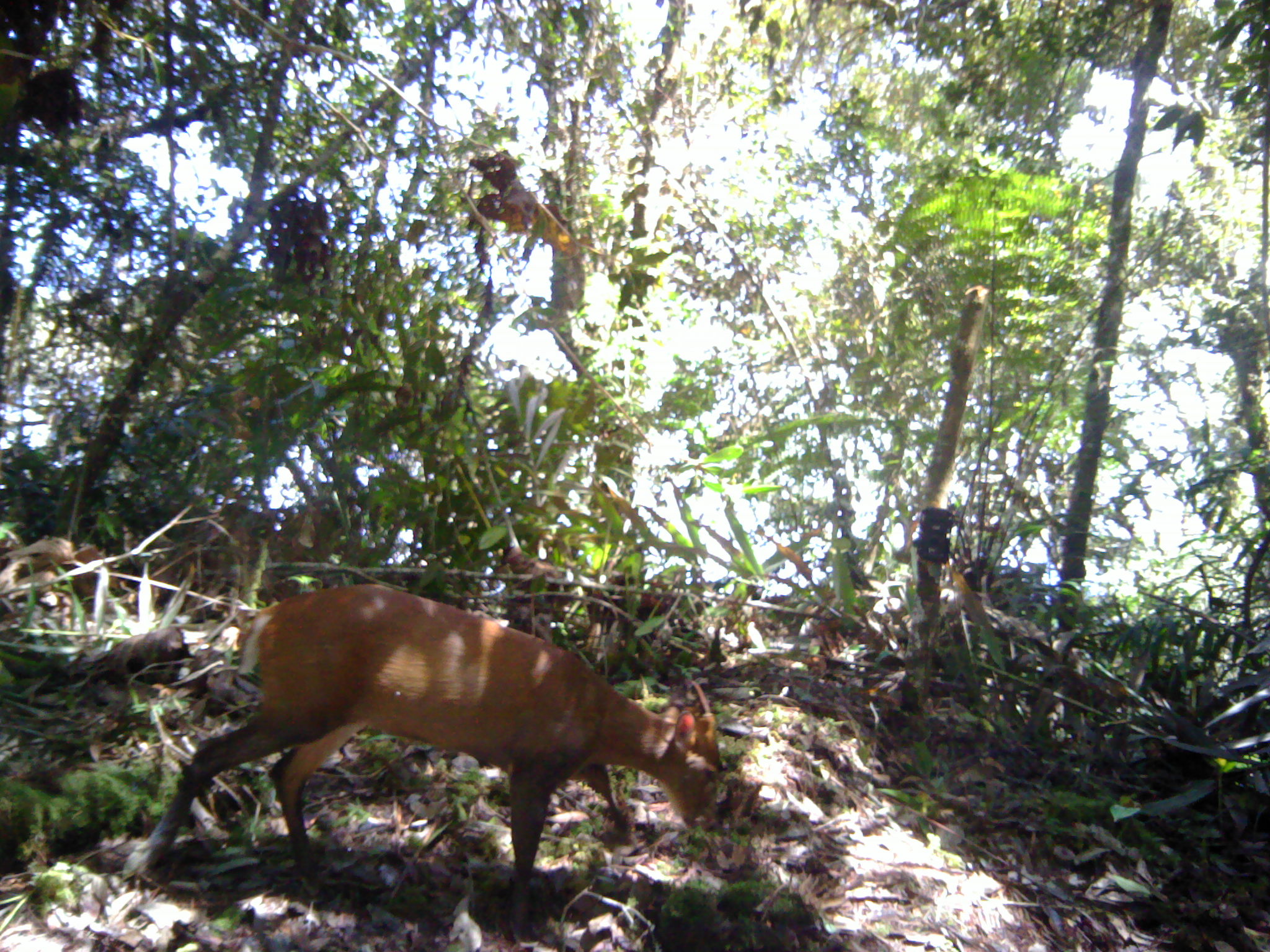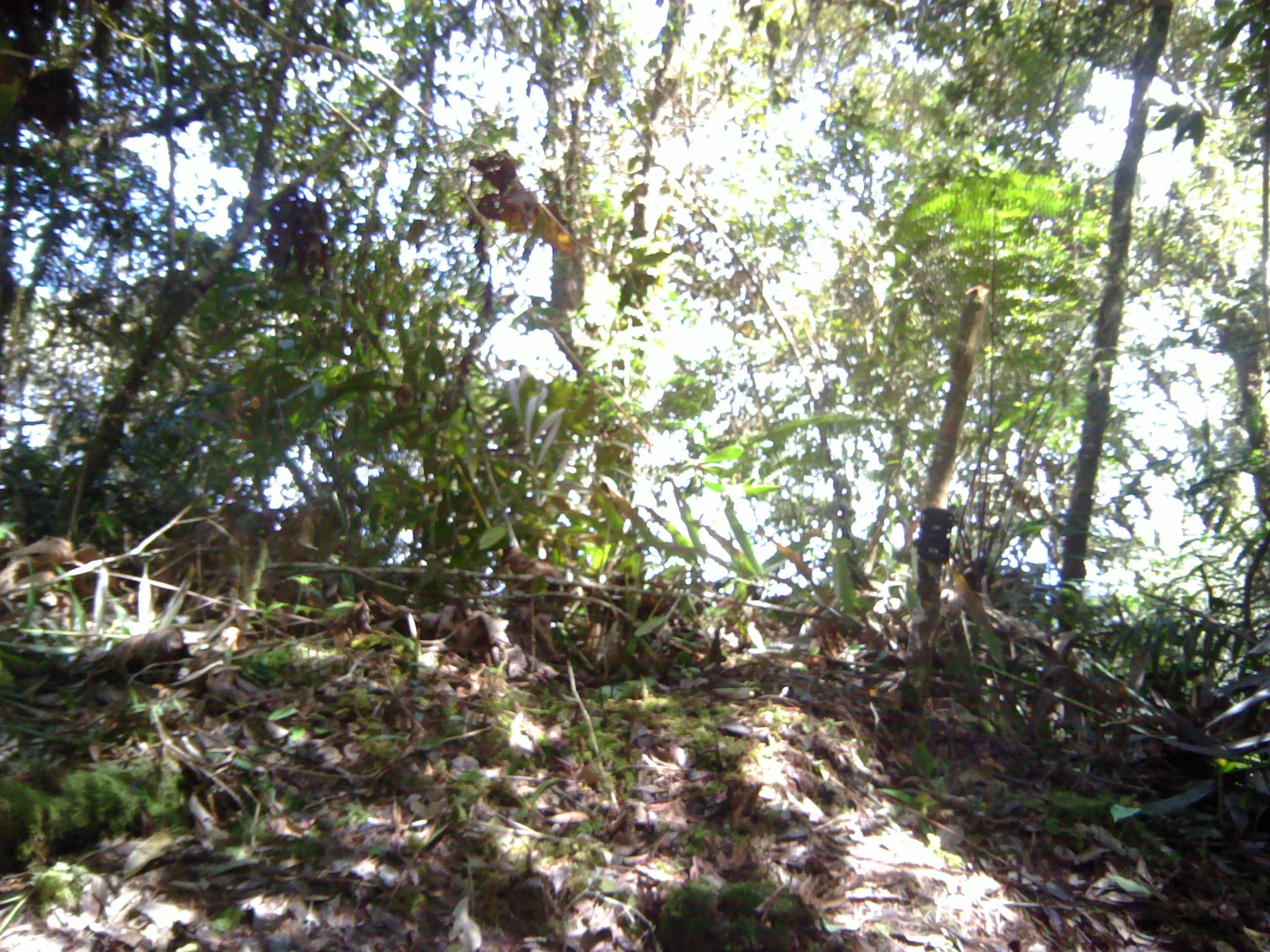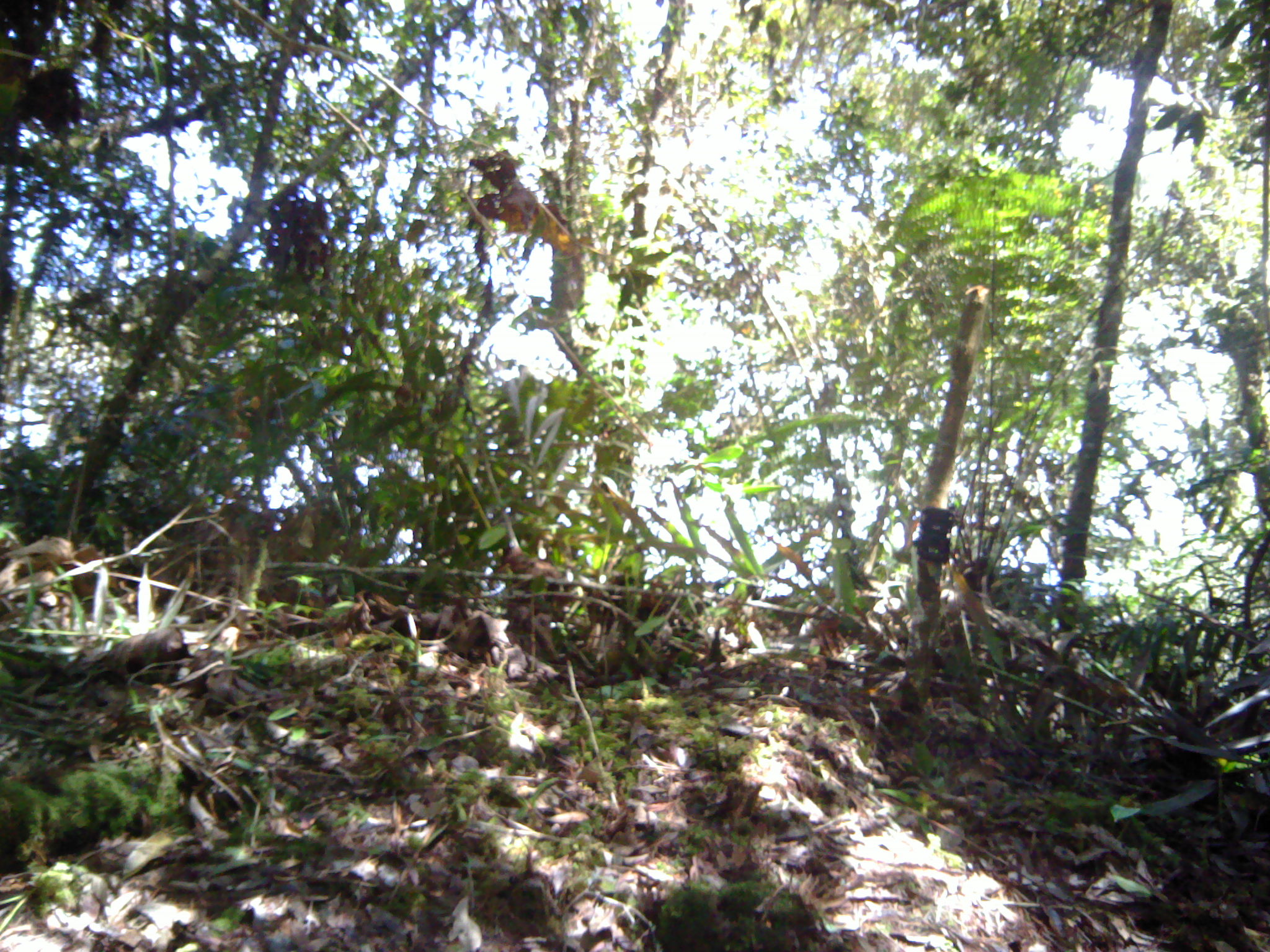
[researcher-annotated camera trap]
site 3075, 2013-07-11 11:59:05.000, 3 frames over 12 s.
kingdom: Animalia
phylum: Chordata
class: Mammalia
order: Artiodactyla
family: Cervidae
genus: Muntiacus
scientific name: Muntiacus muntjak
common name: southern red muntjac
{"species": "Muntiacus muntjak (southern red muntjac)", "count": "1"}